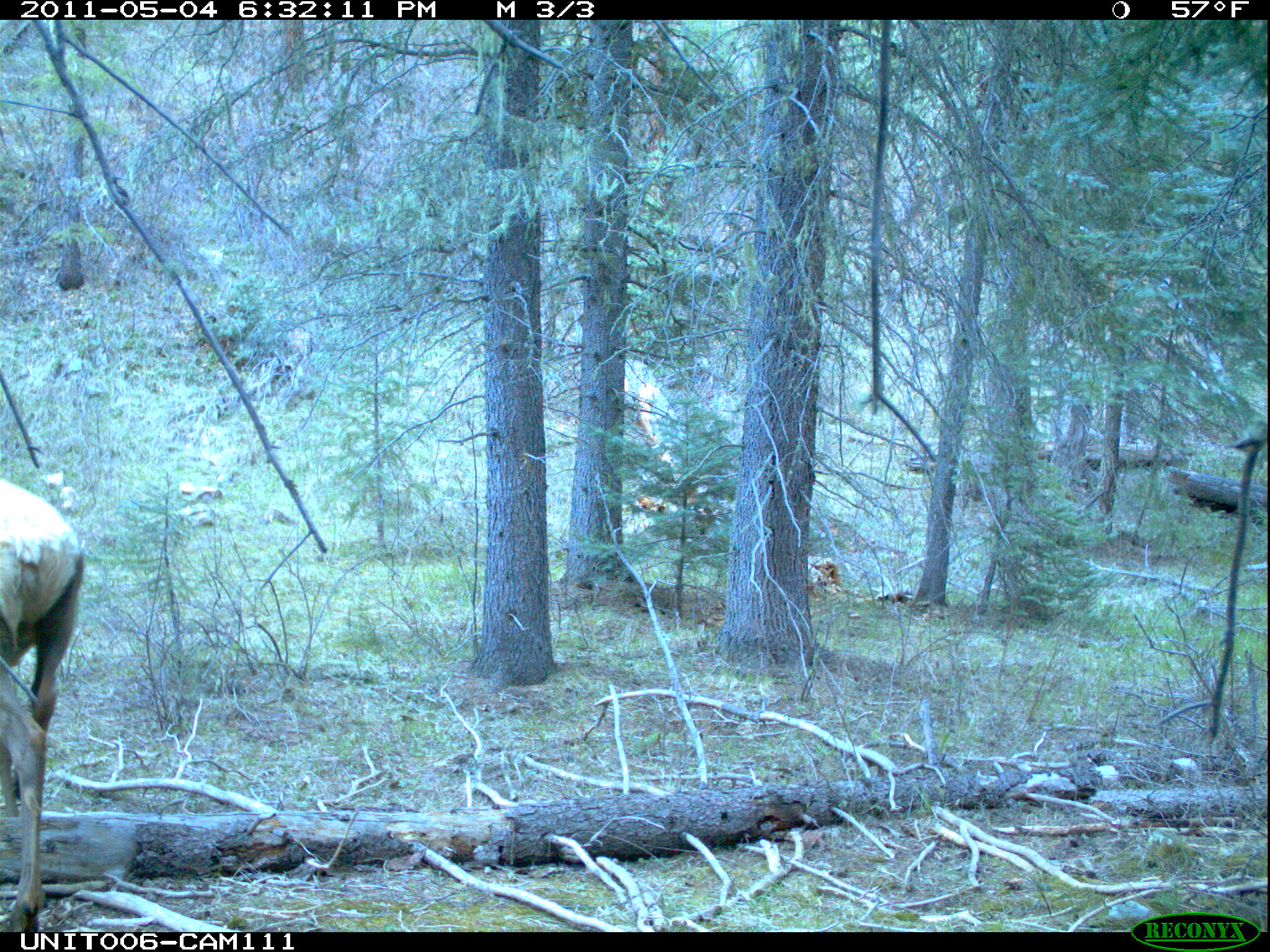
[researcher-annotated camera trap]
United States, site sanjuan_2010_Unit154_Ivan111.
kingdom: Animalia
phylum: Chordata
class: Mammalia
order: Artiodactyla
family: Cervidae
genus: Cervus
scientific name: Cervus elaphus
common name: red deer